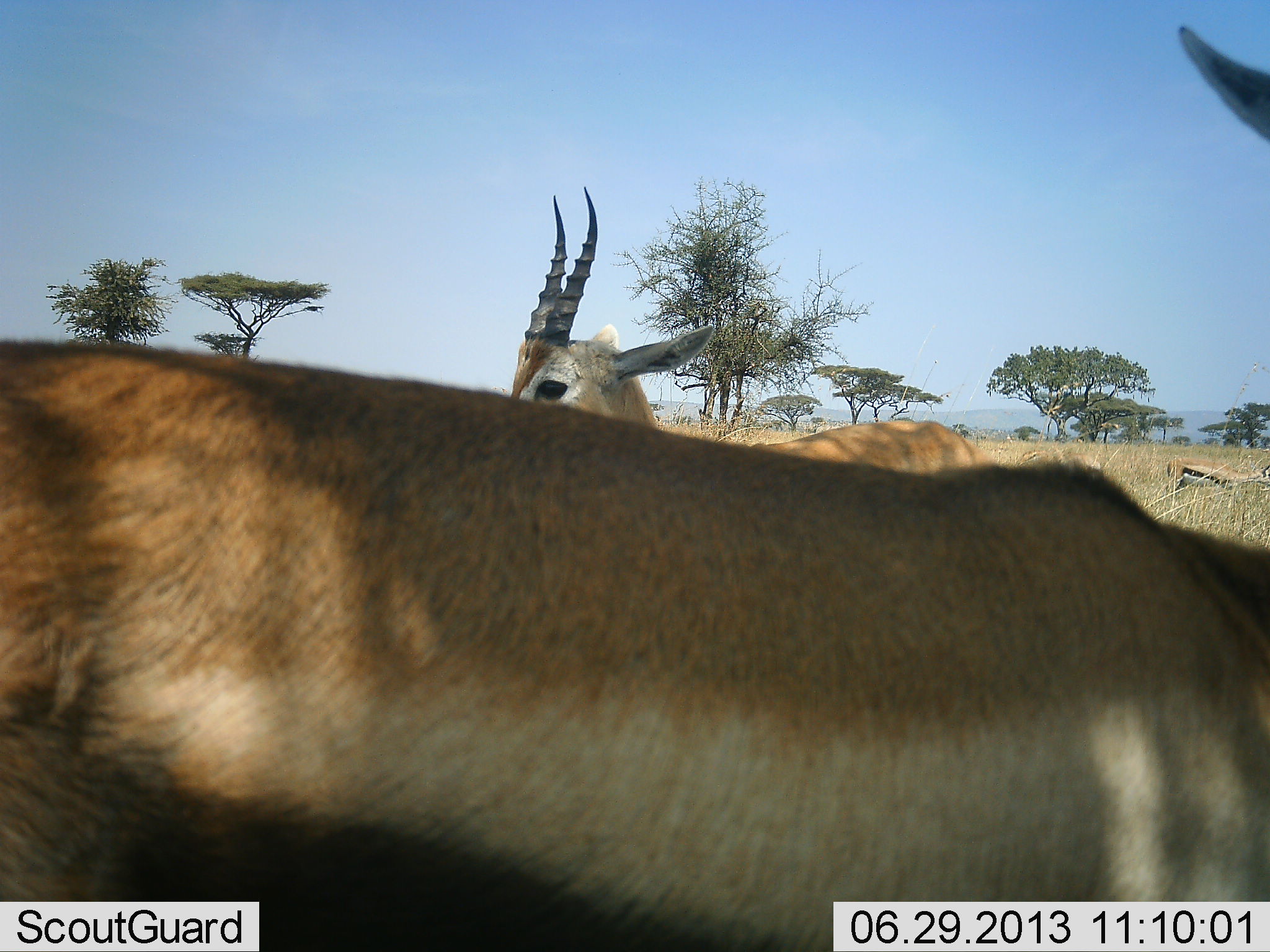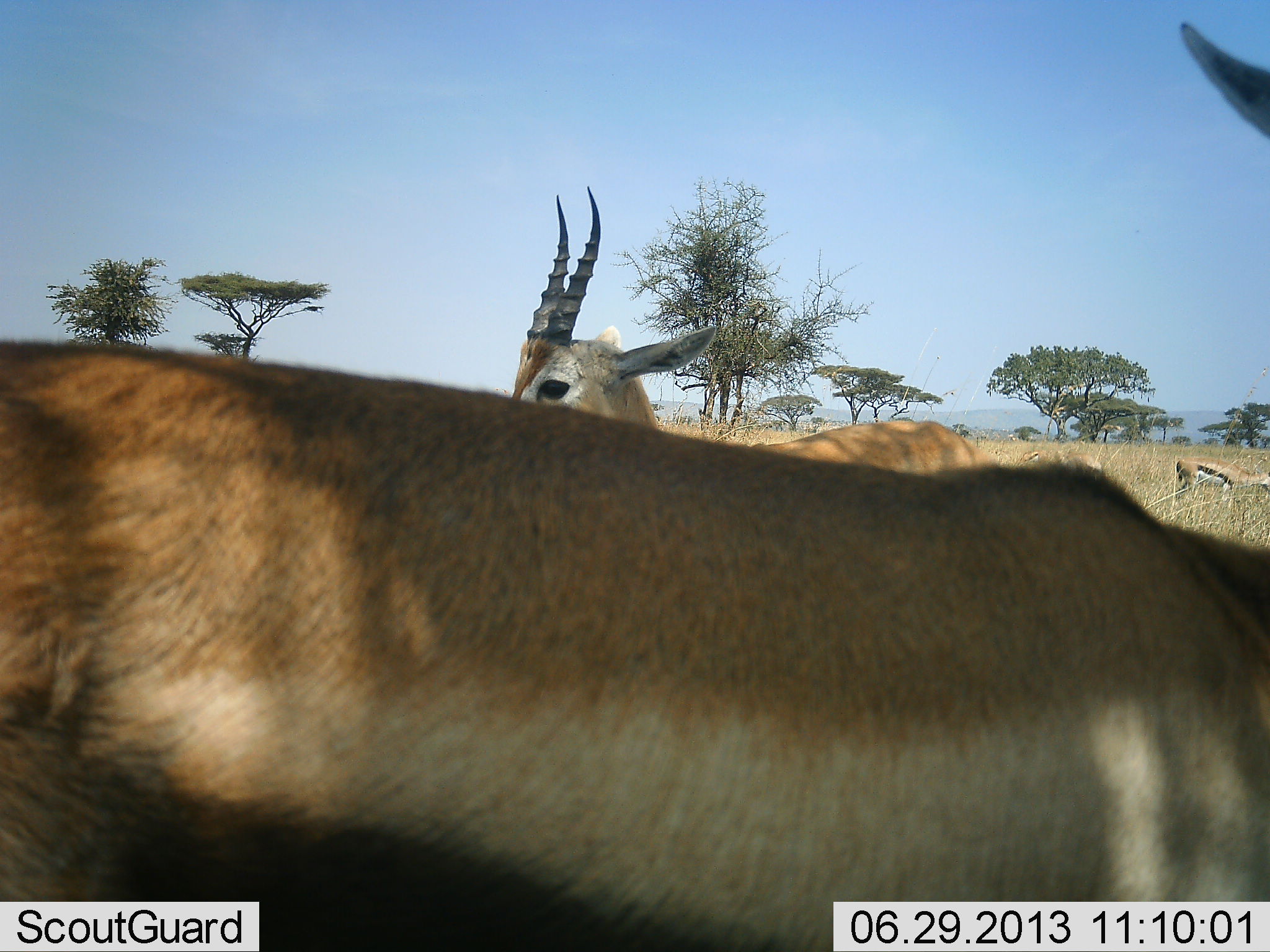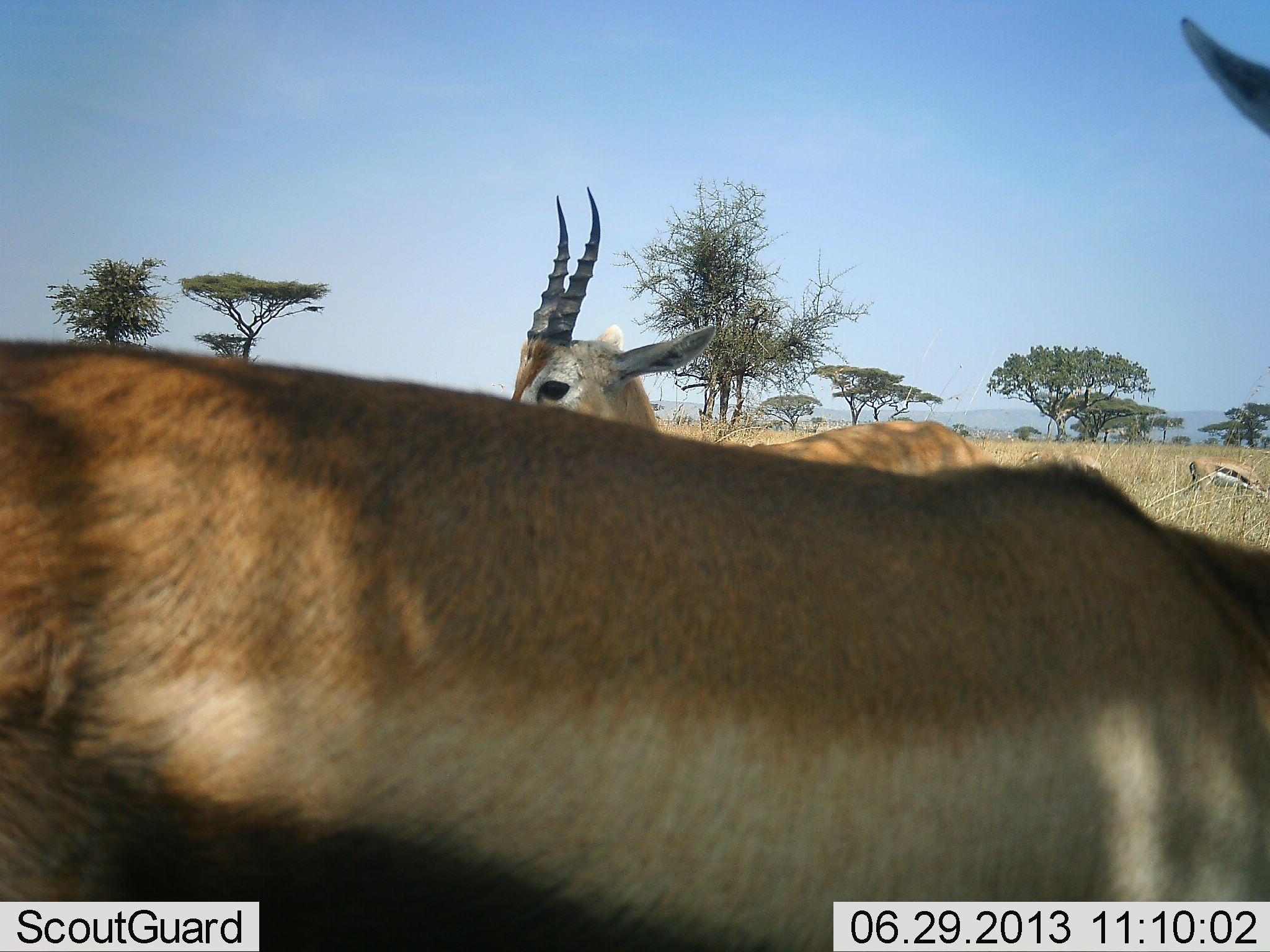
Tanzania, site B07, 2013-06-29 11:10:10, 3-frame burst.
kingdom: Animalia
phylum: Chordata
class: Mammalia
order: Artiodactyla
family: Bovidae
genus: Eudorcas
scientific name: Eudorcas thomsonii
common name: thomson's gazelle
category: gazellethomsons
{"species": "gazellethomsons (thomson's gazelle) (Eudorcas thomsonii)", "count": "3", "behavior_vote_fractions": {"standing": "93%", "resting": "7%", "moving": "19%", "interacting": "0%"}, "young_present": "0%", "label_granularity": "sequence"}